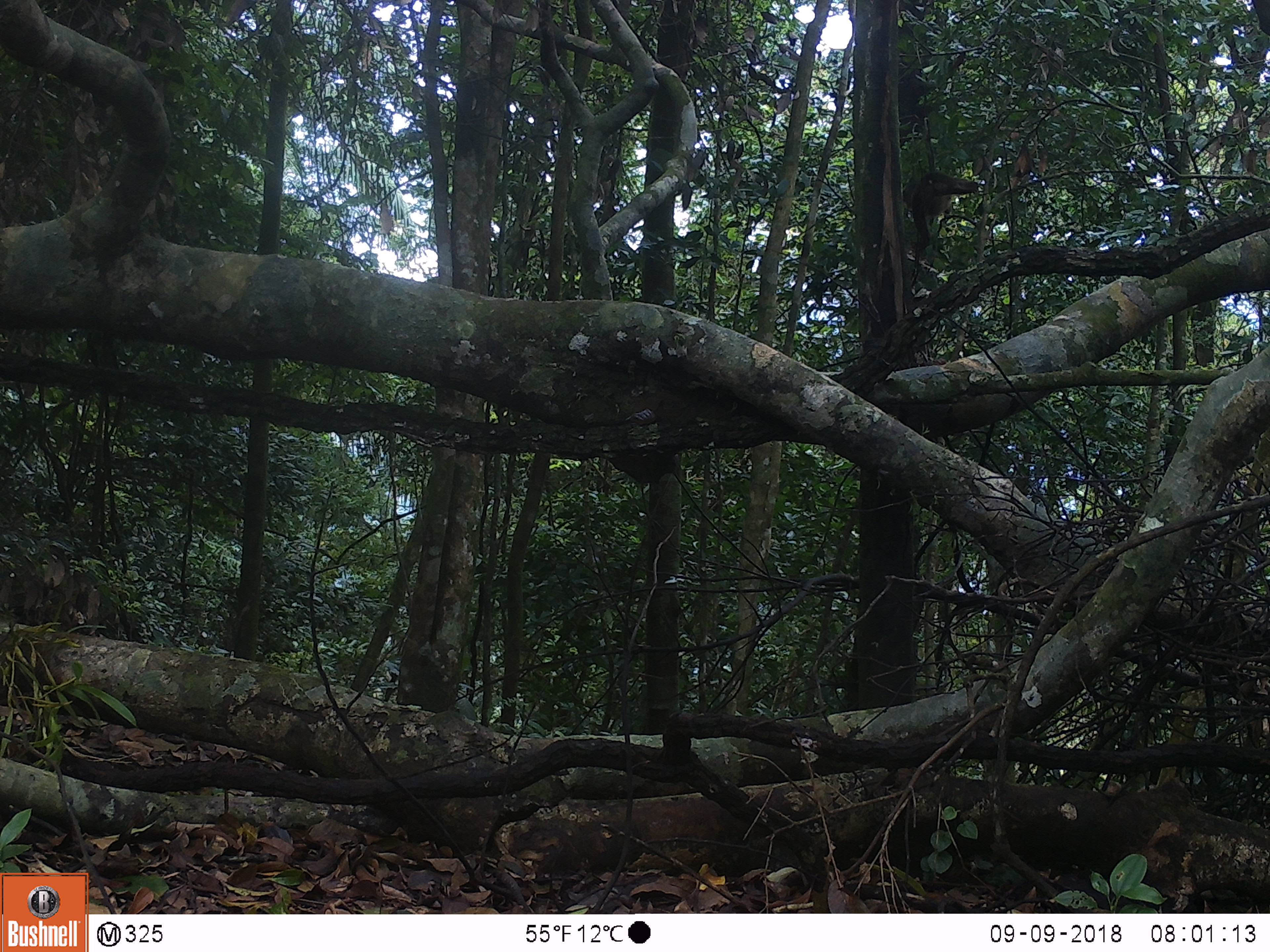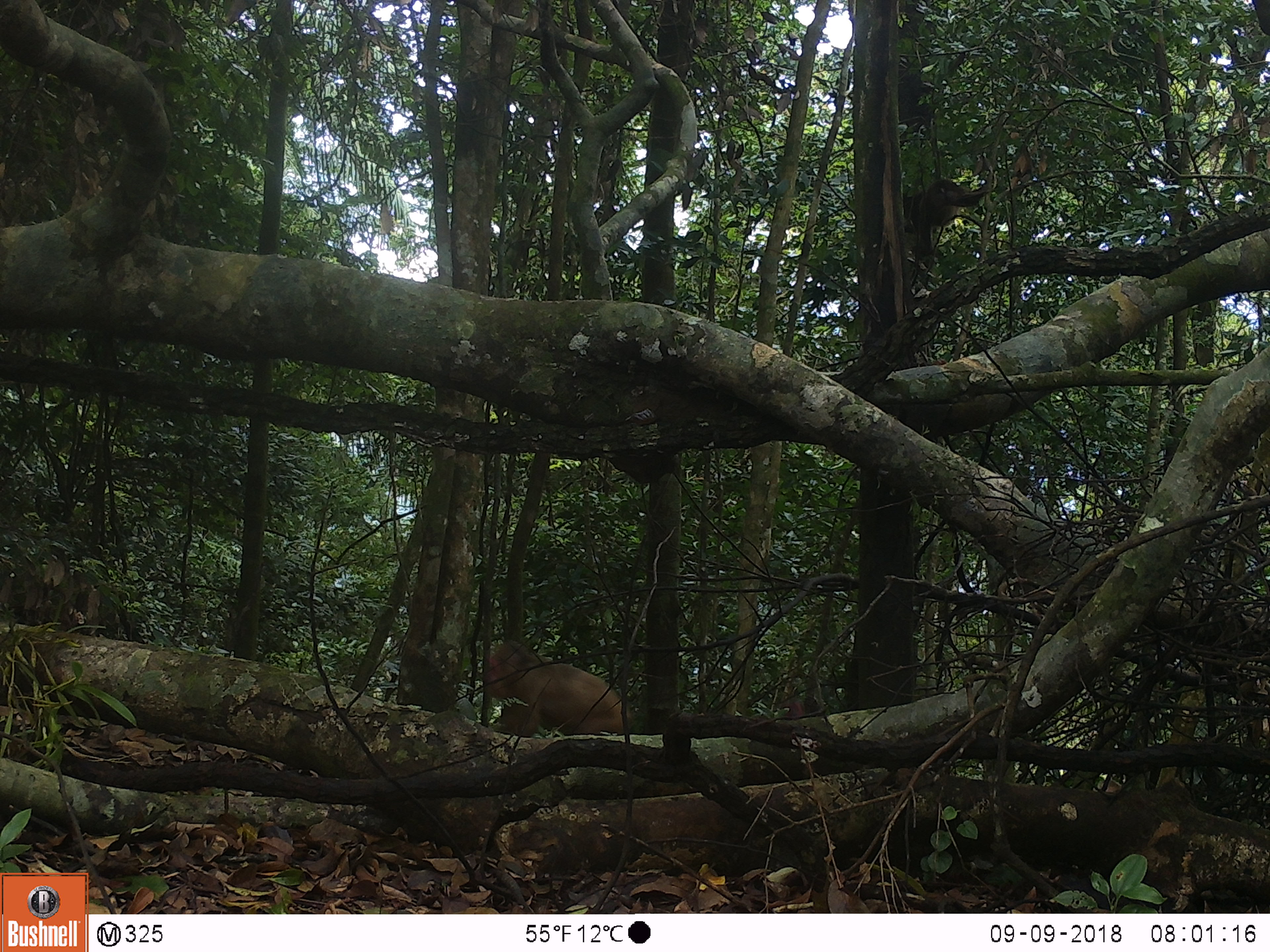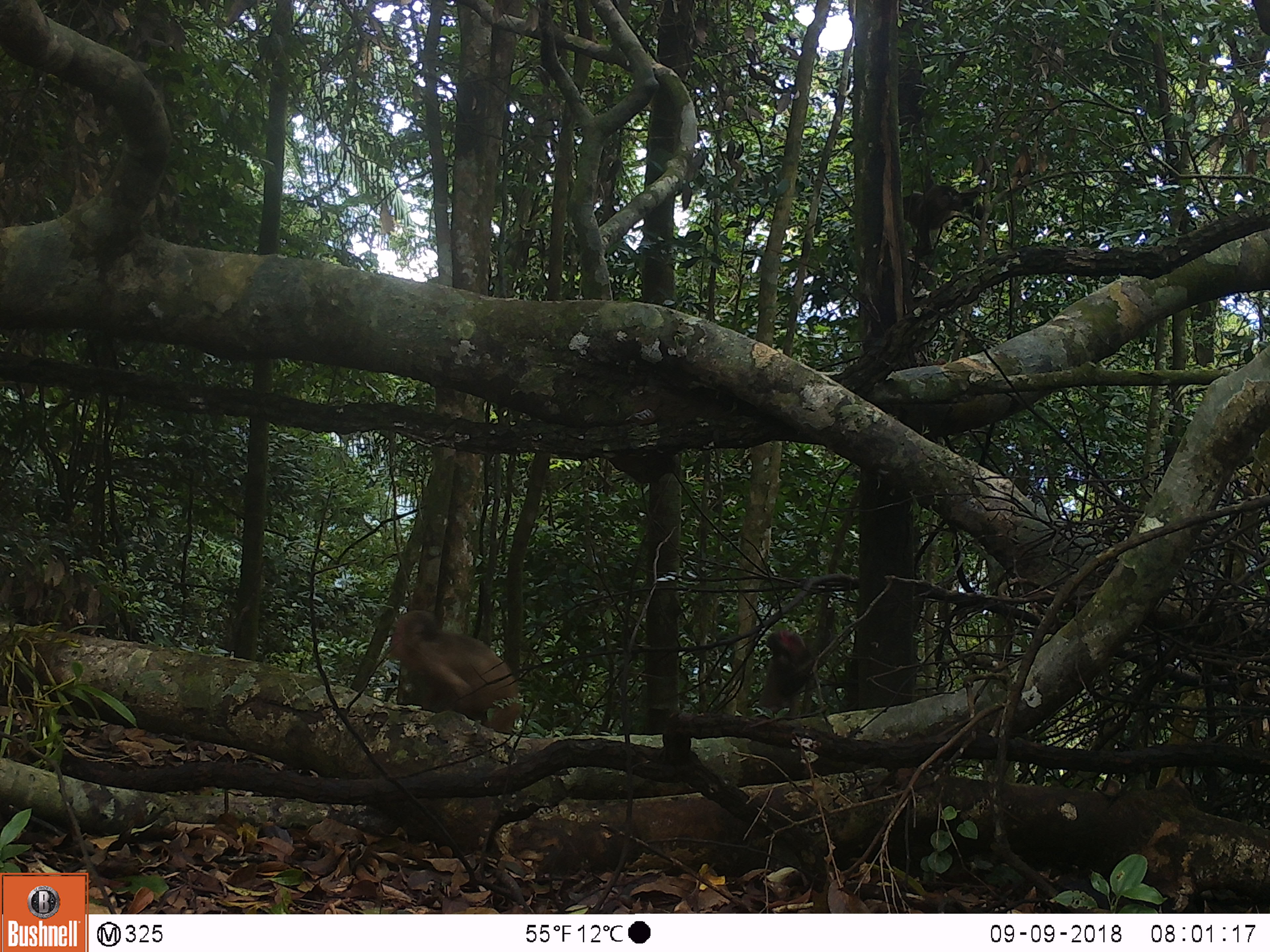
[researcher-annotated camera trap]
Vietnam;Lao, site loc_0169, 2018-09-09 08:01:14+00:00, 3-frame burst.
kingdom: Animalia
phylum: Chordata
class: Mammalia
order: Primates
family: Cercopithecidae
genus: Macaca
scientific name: Macaca arctoides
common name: stump-tailed macaque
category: stump tailed macaque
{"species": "stump tailed macaque (stump-tailed macaque) (Macaca arctoides)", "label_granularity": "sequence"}